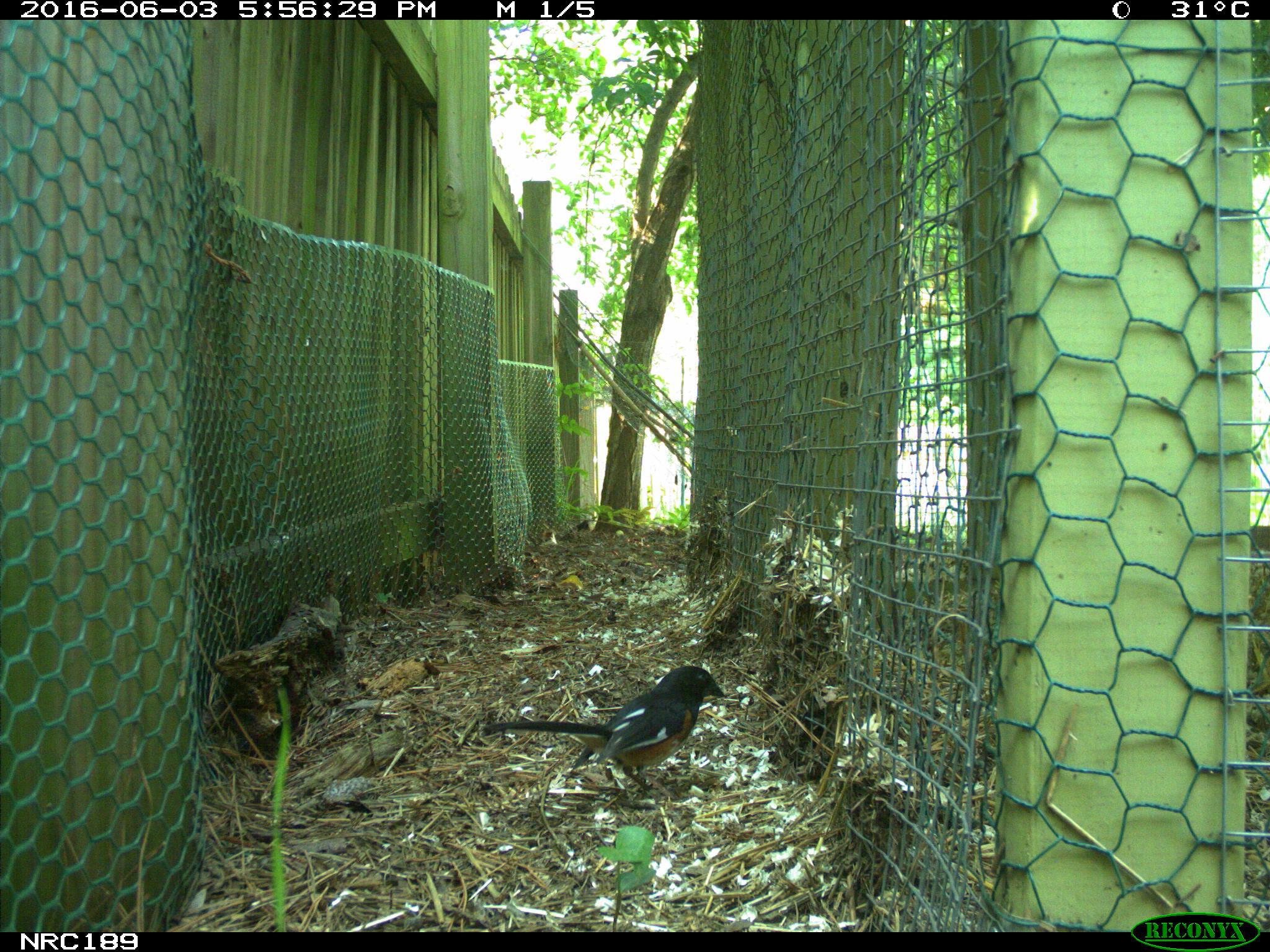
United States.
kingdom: Animalia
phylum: Chordata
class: Aves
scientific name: Aves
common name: bird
Bird (Aves).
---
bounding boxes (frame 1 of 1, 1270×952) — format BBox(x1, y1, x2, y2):
Bird: BBox(477, 657, 729, 800)